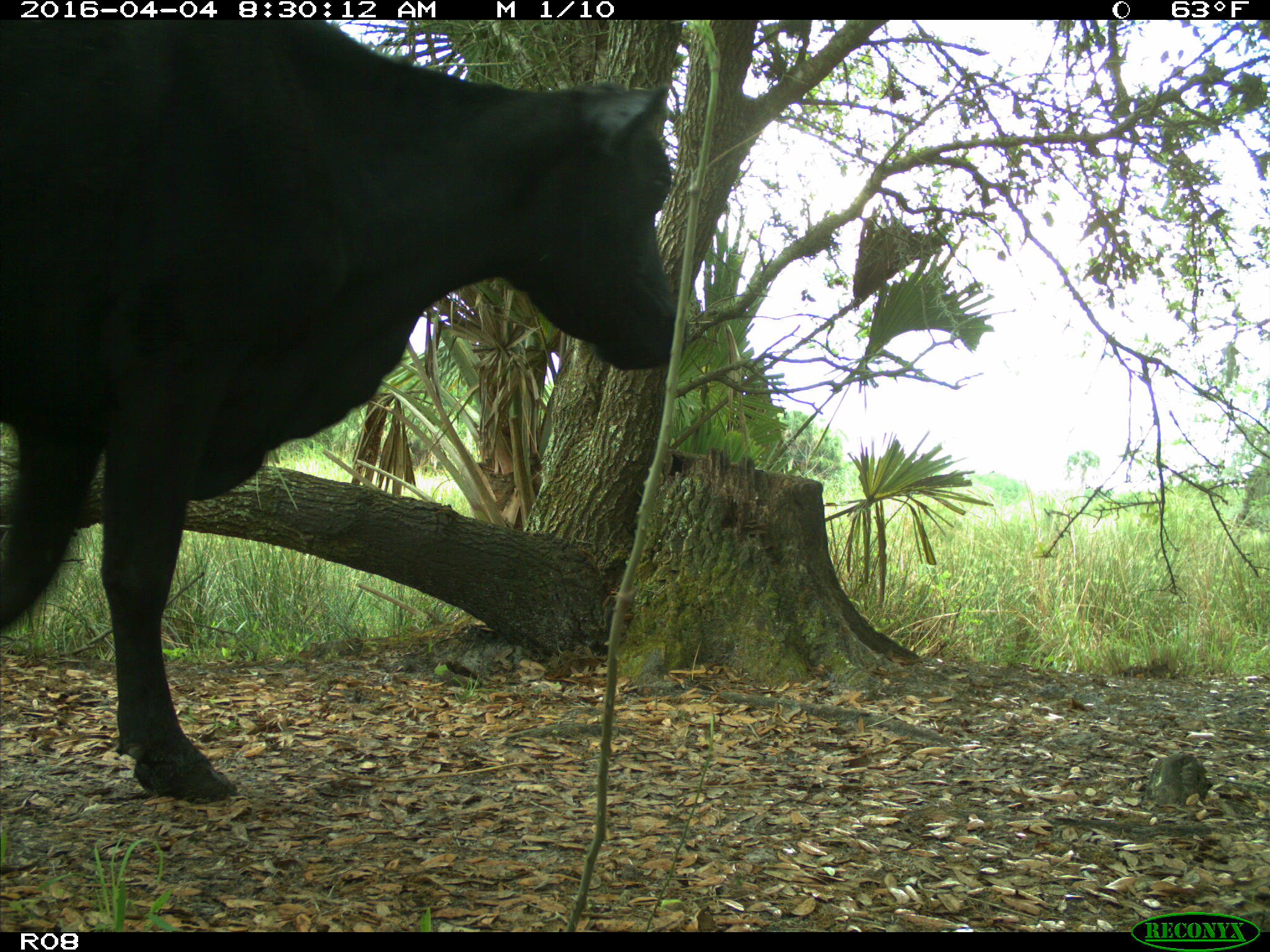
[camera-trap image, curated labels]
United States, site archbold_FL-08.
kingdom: Animalia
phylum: Chordata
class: Mammalia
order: Artiodactyla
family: Bovidae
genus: Bos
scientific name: Bos taurus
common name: domestic cow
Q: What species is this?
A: Bos taurus (domestic cow).